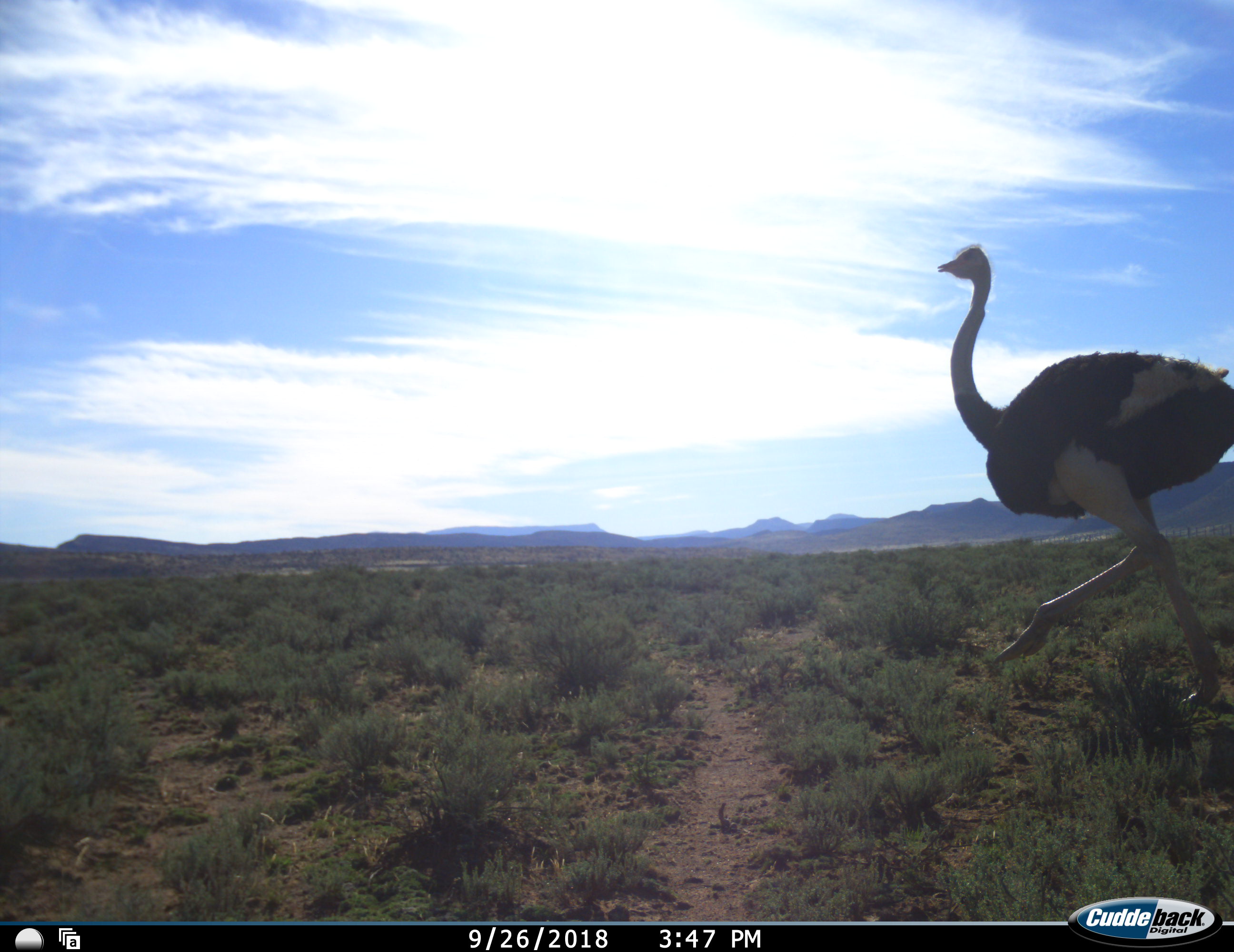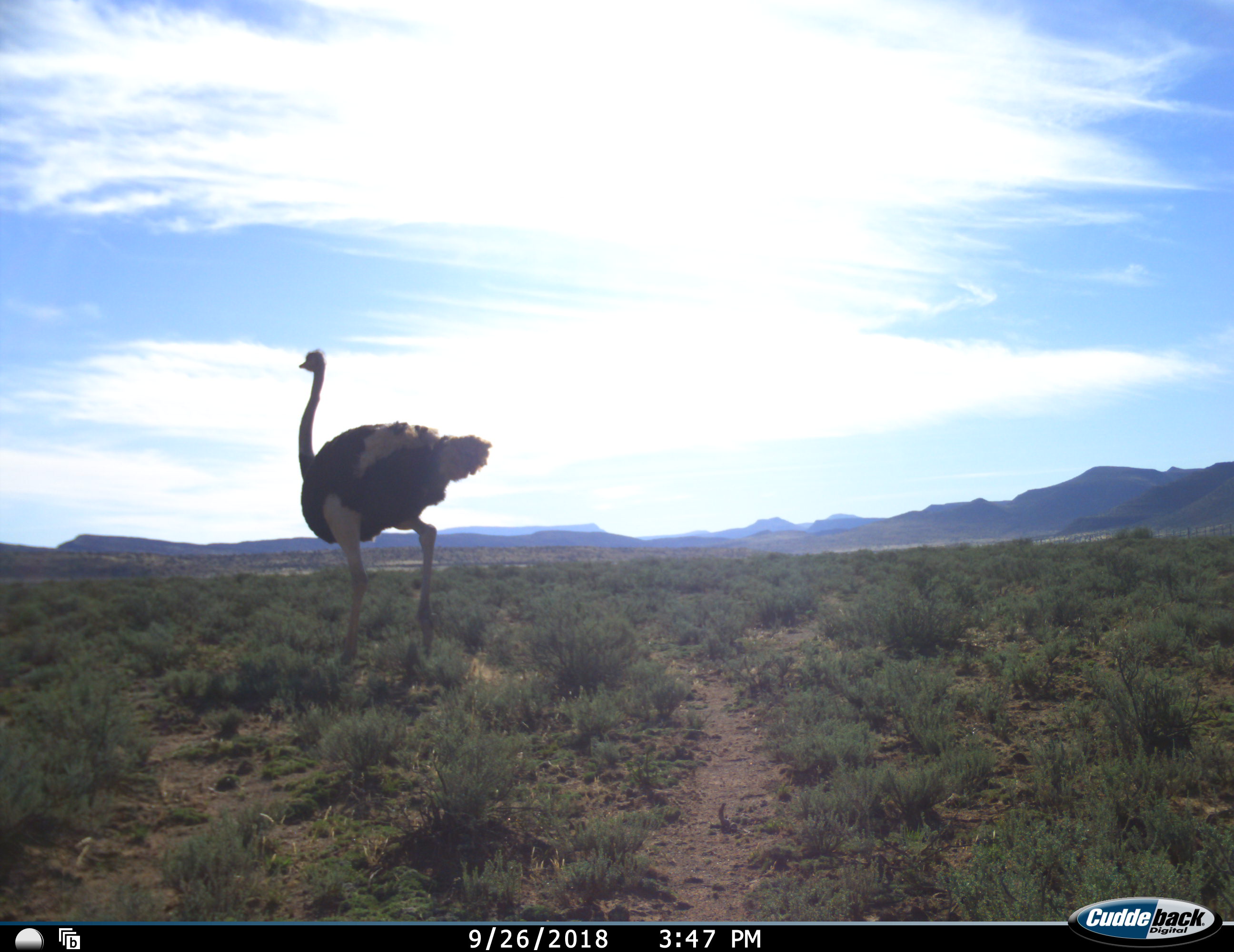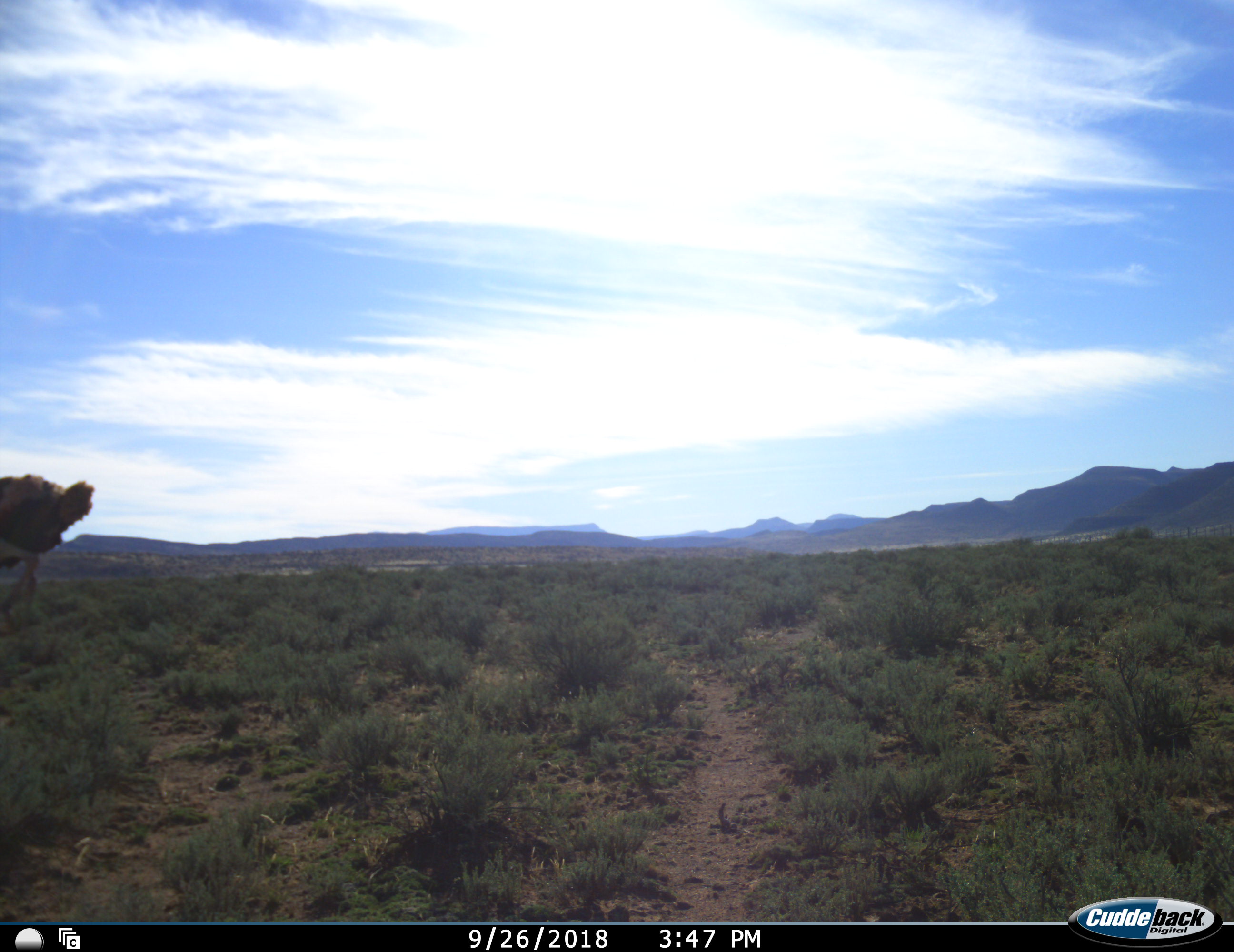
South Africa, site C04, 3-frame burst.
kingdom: Animalia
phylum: Chordata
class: Aves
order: Struthioniformes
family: Struthionidae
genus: Struthio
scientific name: Struthio camelus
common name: ostrich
Ostrich (Struthio camelus), count 1. Behavior (volunteer vote fractions): standing 0%, resting 0%, moving 100%, interacting 0%. Young present (vote fraction): 0%. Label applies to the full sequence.